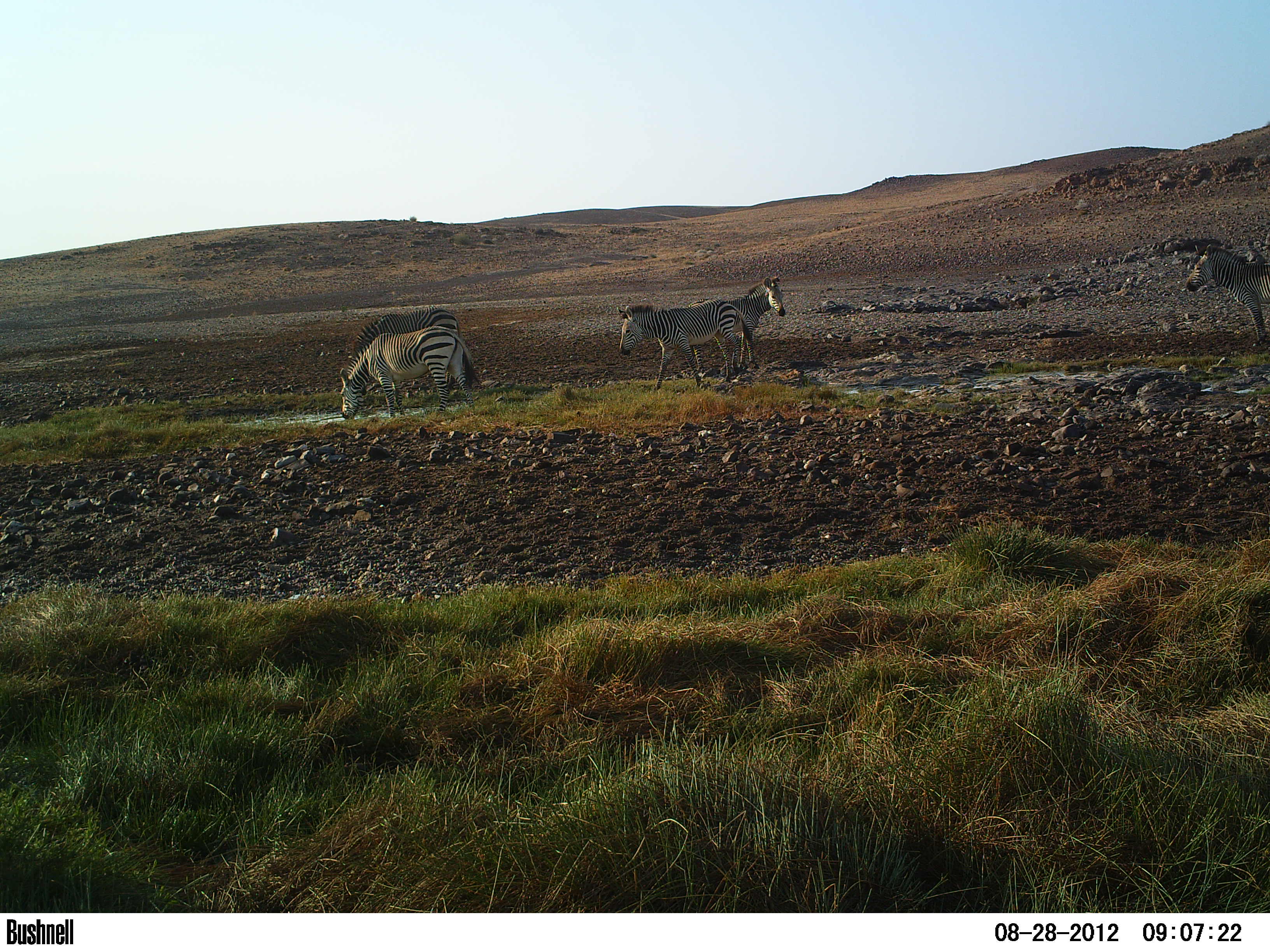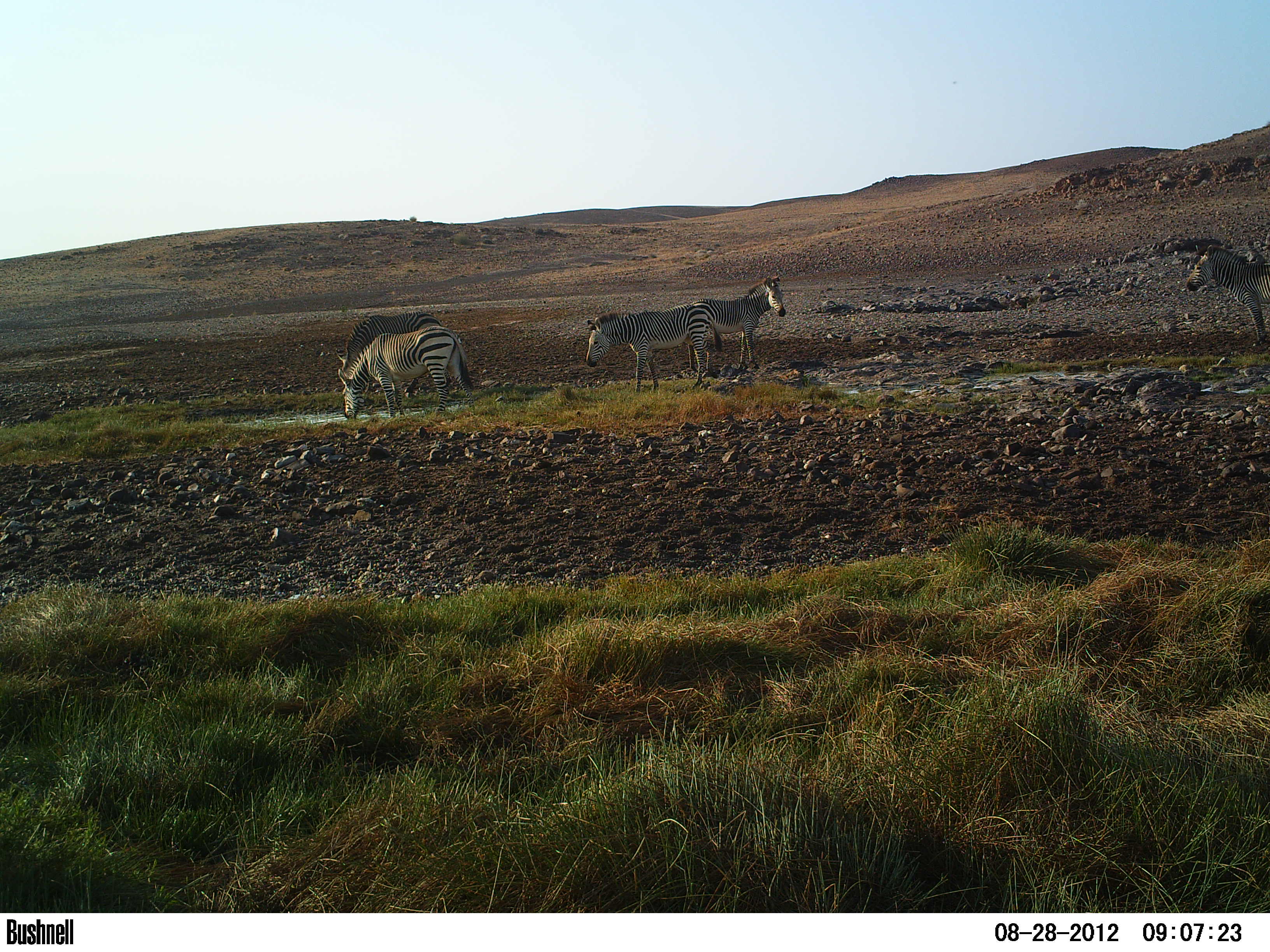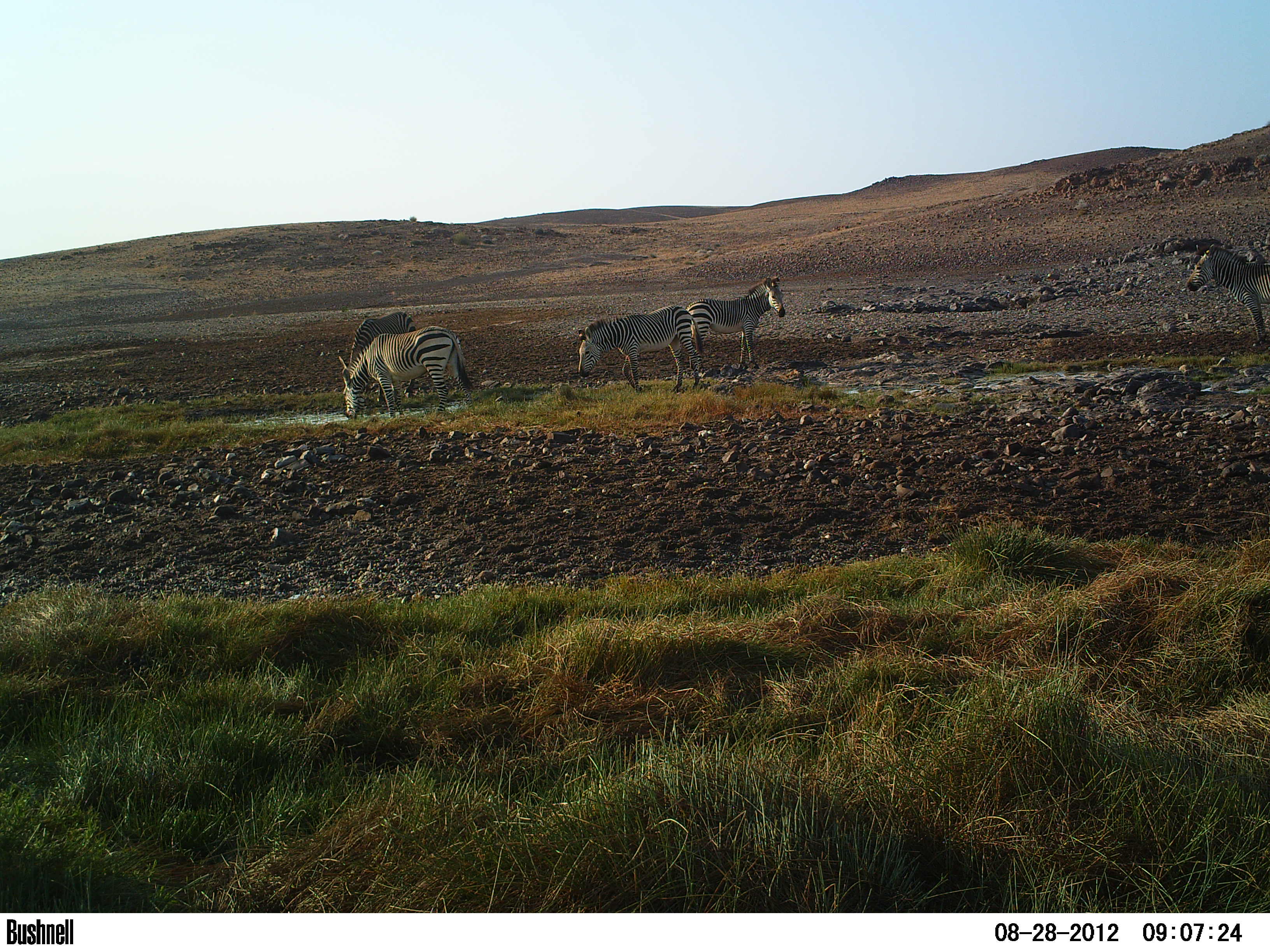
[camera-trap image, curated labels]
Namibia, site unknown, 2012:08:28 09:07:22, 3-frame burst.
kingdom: Animalia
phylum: Chordata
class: Mammalia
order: Perissodactyla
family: Equidae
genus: Equus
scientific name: Equus zebra hartmannae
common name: hartmann's mountain zebra